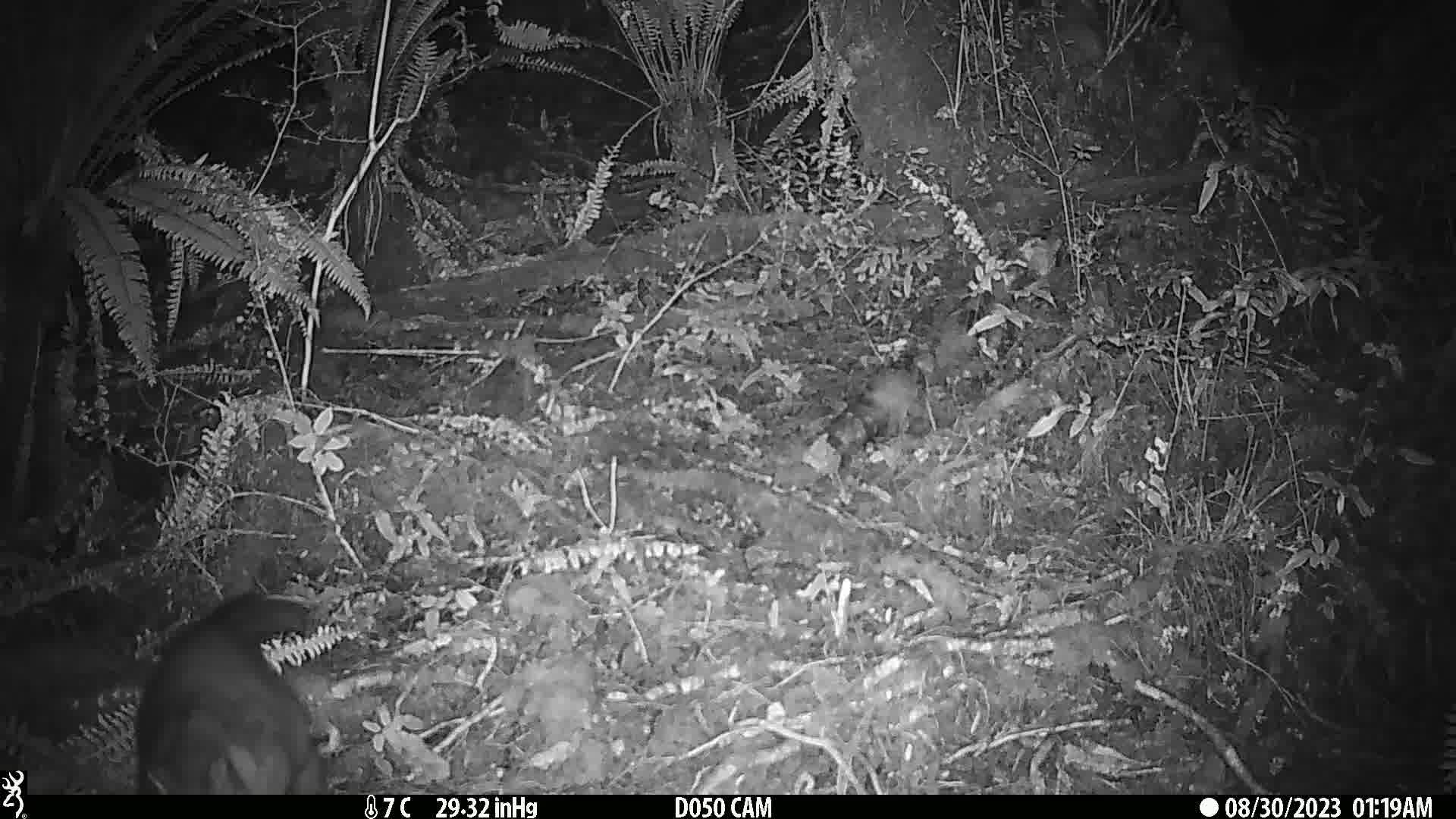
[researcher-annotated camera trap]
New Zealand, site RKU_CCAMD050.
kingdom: Animalia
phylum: Chordata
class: Mammalia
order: Diprotodontia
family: Phalangeridae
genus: Trichosurus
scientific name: Trichosurus vulpecula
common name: common brushtail possum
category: possum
Possum (common brushtail possum) (Trichosurus vulpecula).